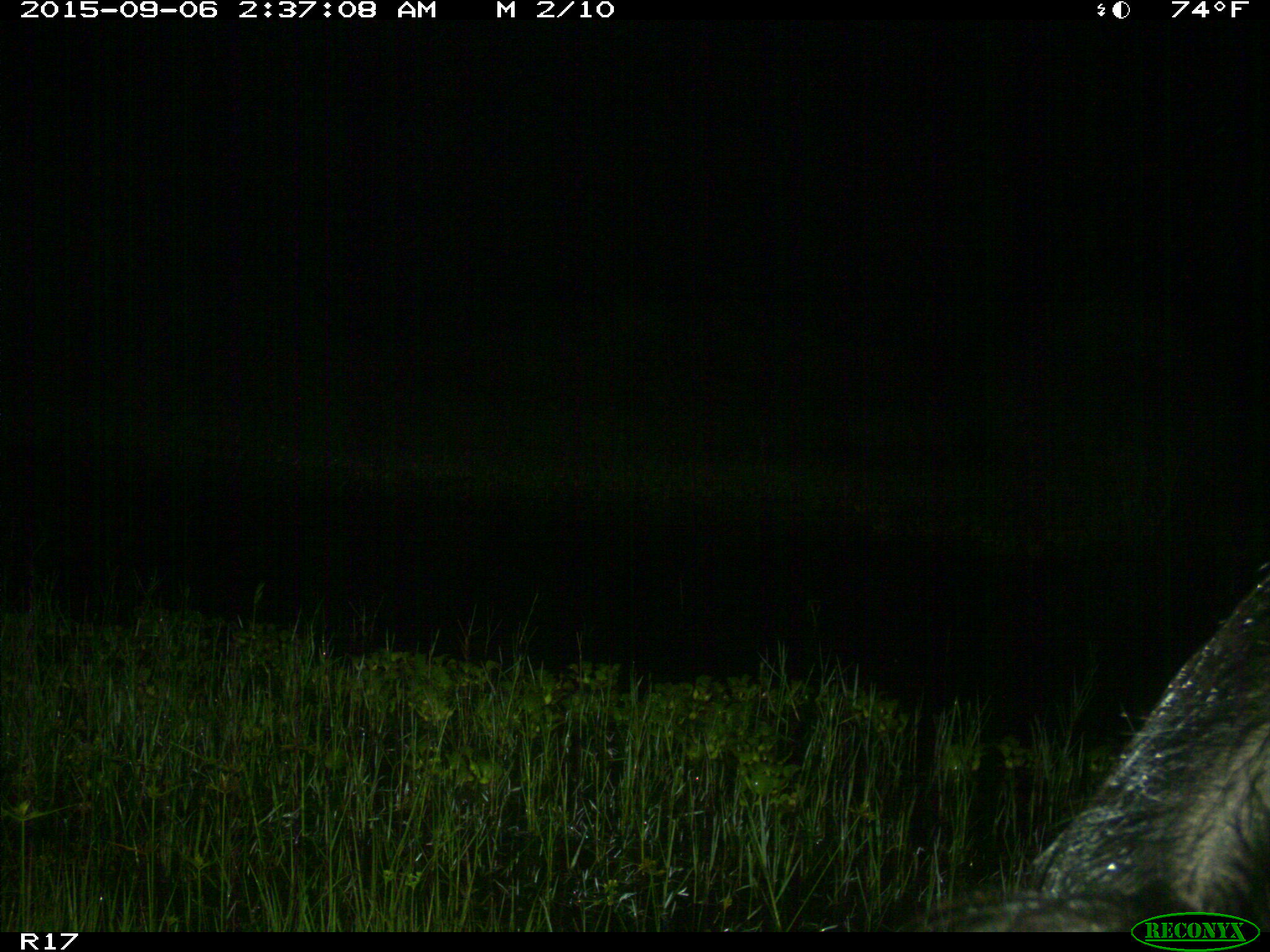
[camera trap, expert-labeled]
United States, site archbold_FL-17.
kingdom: Animalia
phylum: Chordata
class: Mammalia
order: Artiodactyla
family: Suidae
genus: Sus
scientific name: Sus scrofa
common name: wild boar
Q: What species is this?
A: Sus scrofa (wild boar).